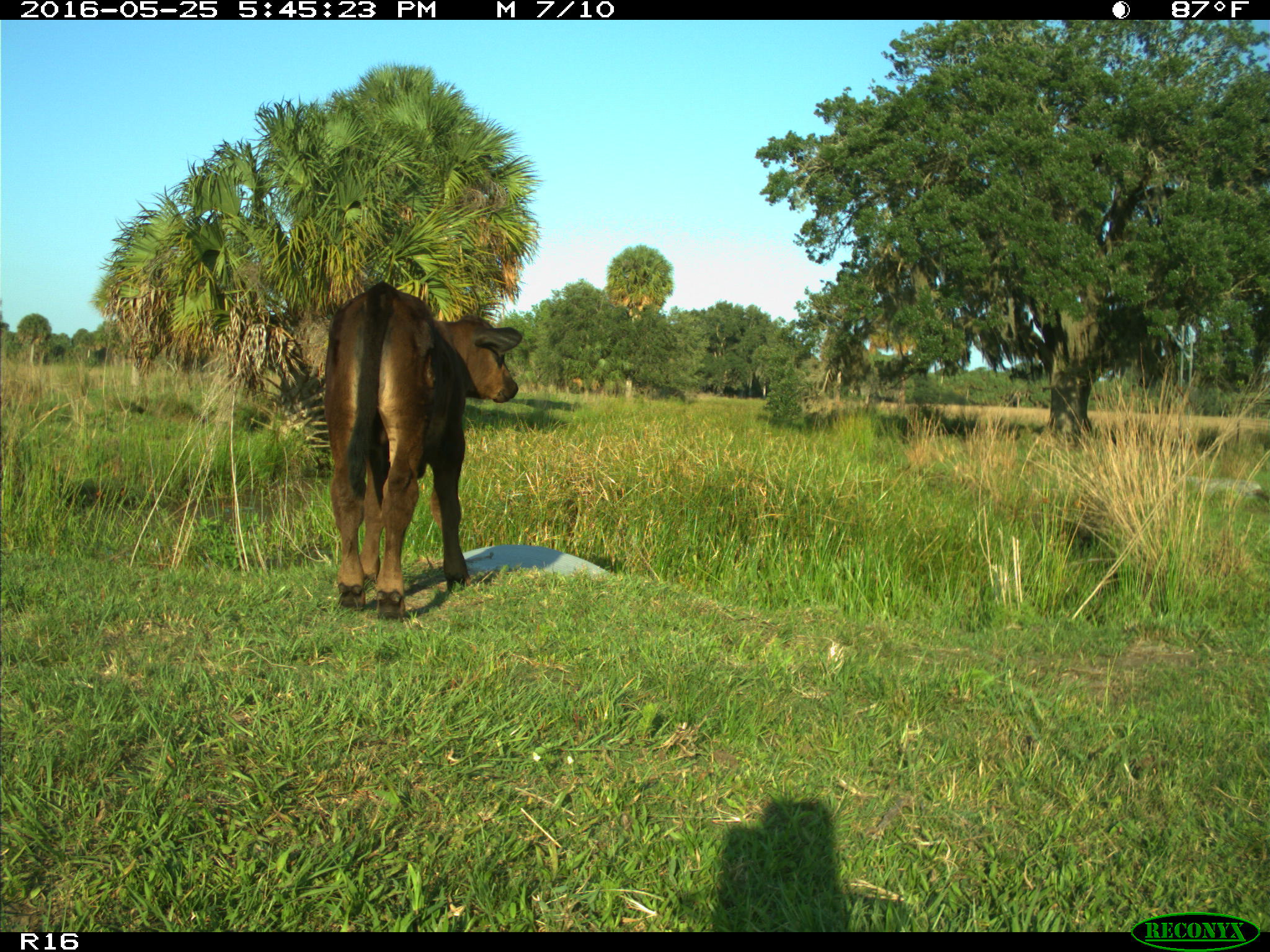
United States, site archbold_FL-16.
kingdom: Animalia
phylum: Chordata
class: Mammalia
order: Artiodactyla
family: Bovidae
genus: Bos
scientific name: Bos taurus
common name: domestic cow